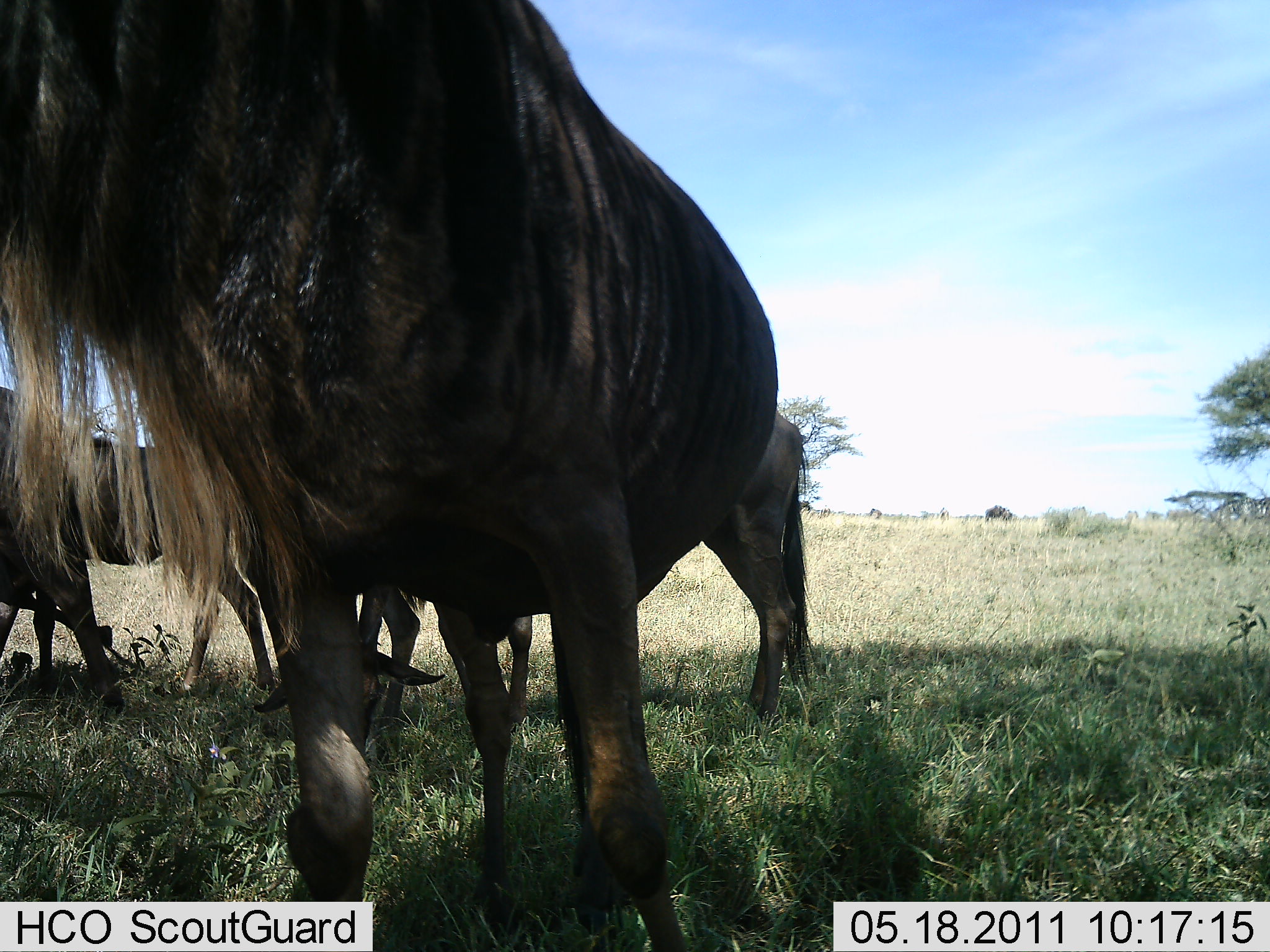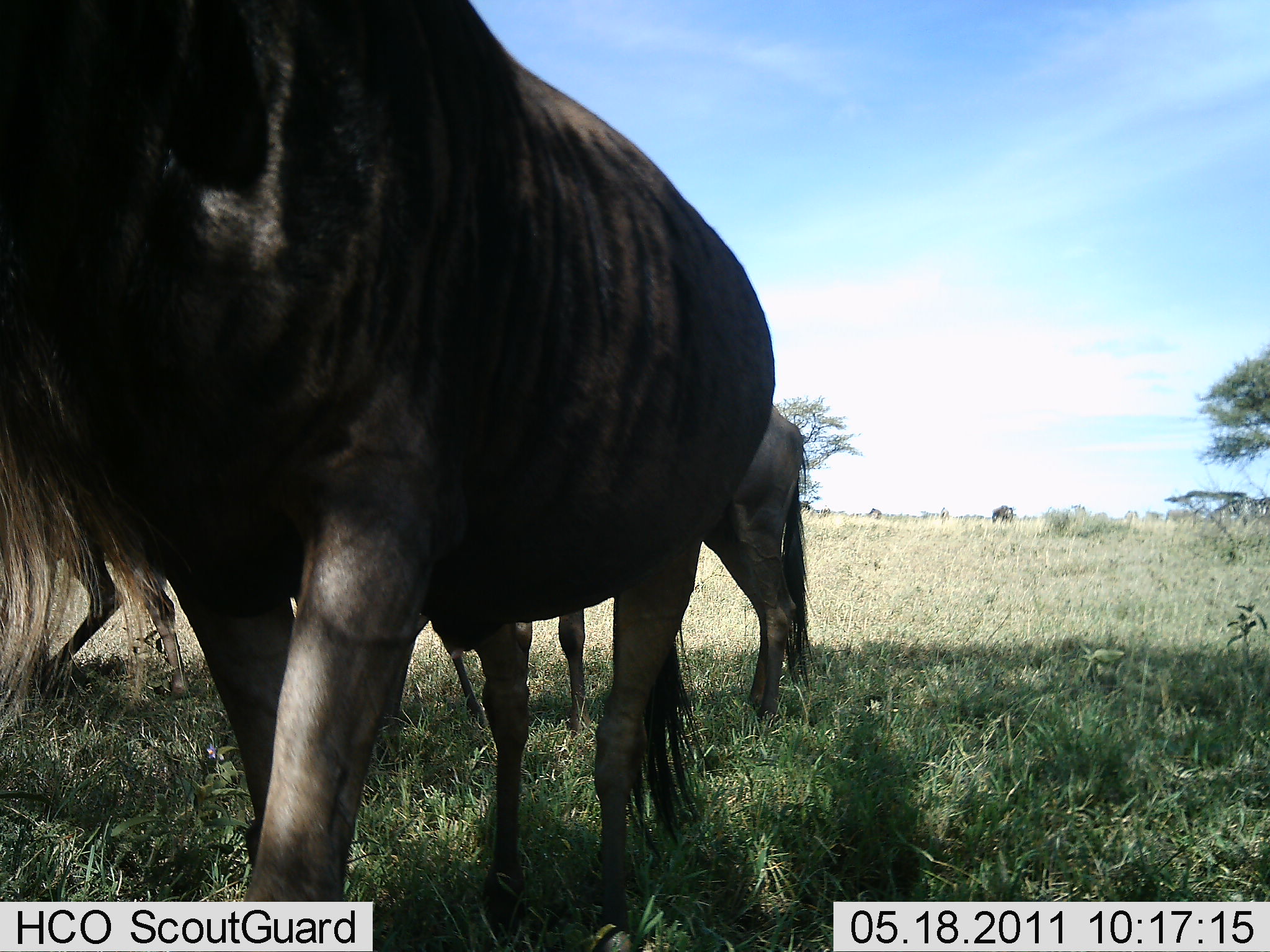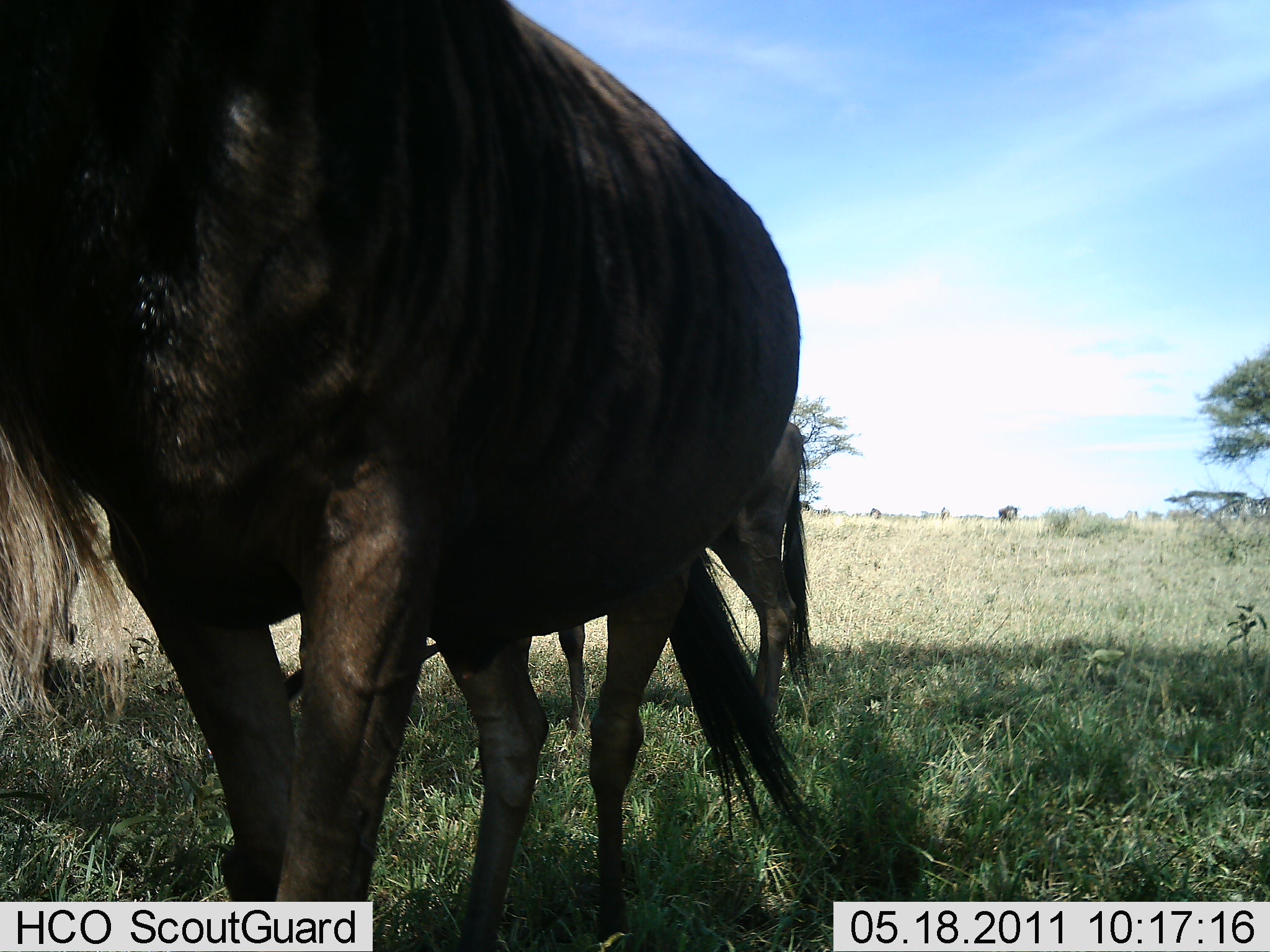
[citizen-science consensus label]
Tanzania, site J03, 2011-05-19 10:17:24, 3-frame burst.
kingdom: Animalia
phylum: Chordata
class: Mammalia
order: Artiodactyla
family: Bovidae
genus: Connochaetes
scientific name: Connochaetes taurinus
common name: blue wildebeest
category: wildebeest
Wildebeest (blue wildebeest) (Connochaetes taurinus), count 4. Behavior (volunteer vote fractions): standing 92%, resting 8%, moving 8%, interacting 8%. Young present (vote fraction): 8%. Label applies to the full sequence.